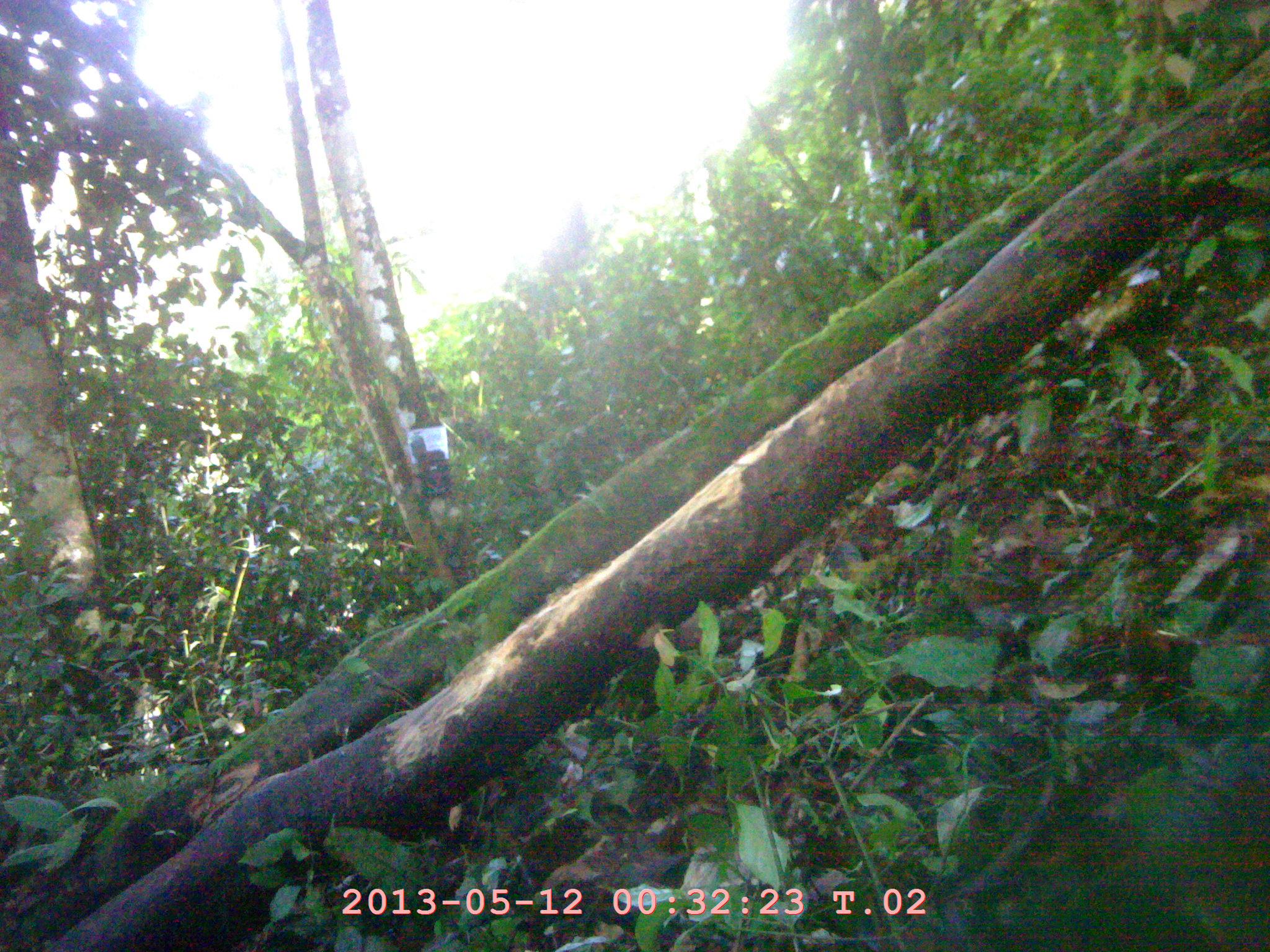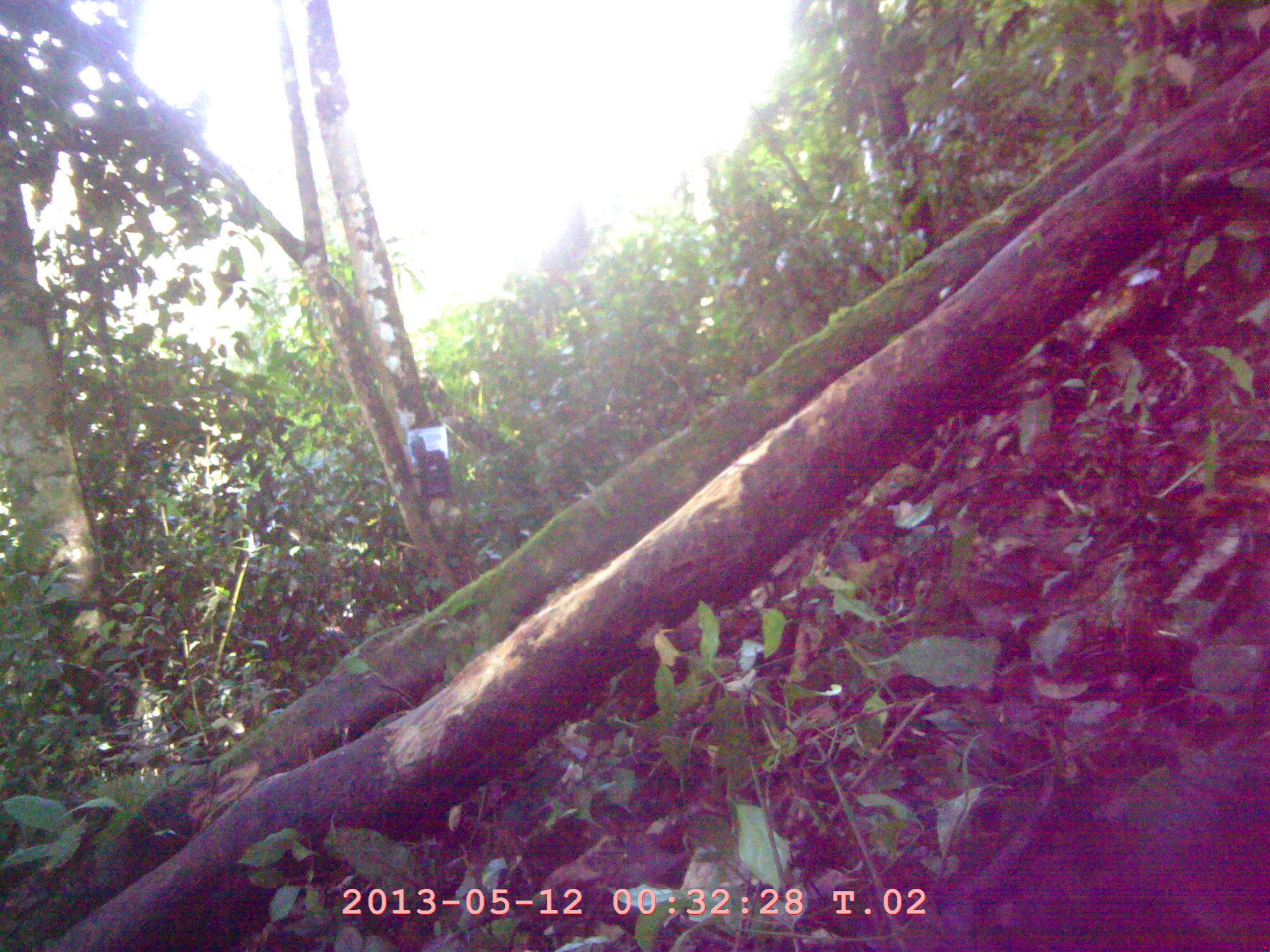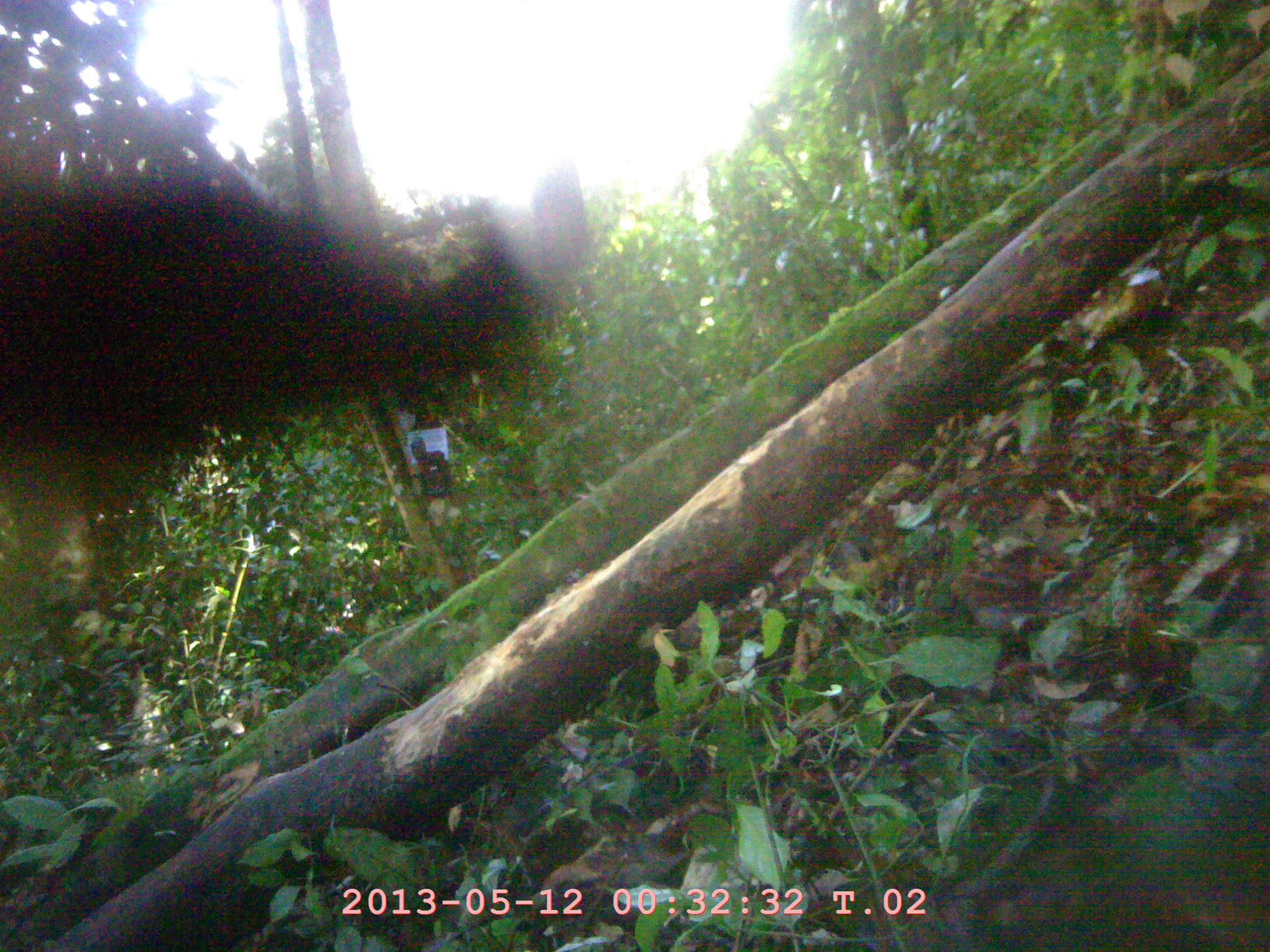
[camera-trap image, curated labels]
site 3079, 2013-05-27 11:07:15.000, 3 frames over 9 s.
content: unidentified animal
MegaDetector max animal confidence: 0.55